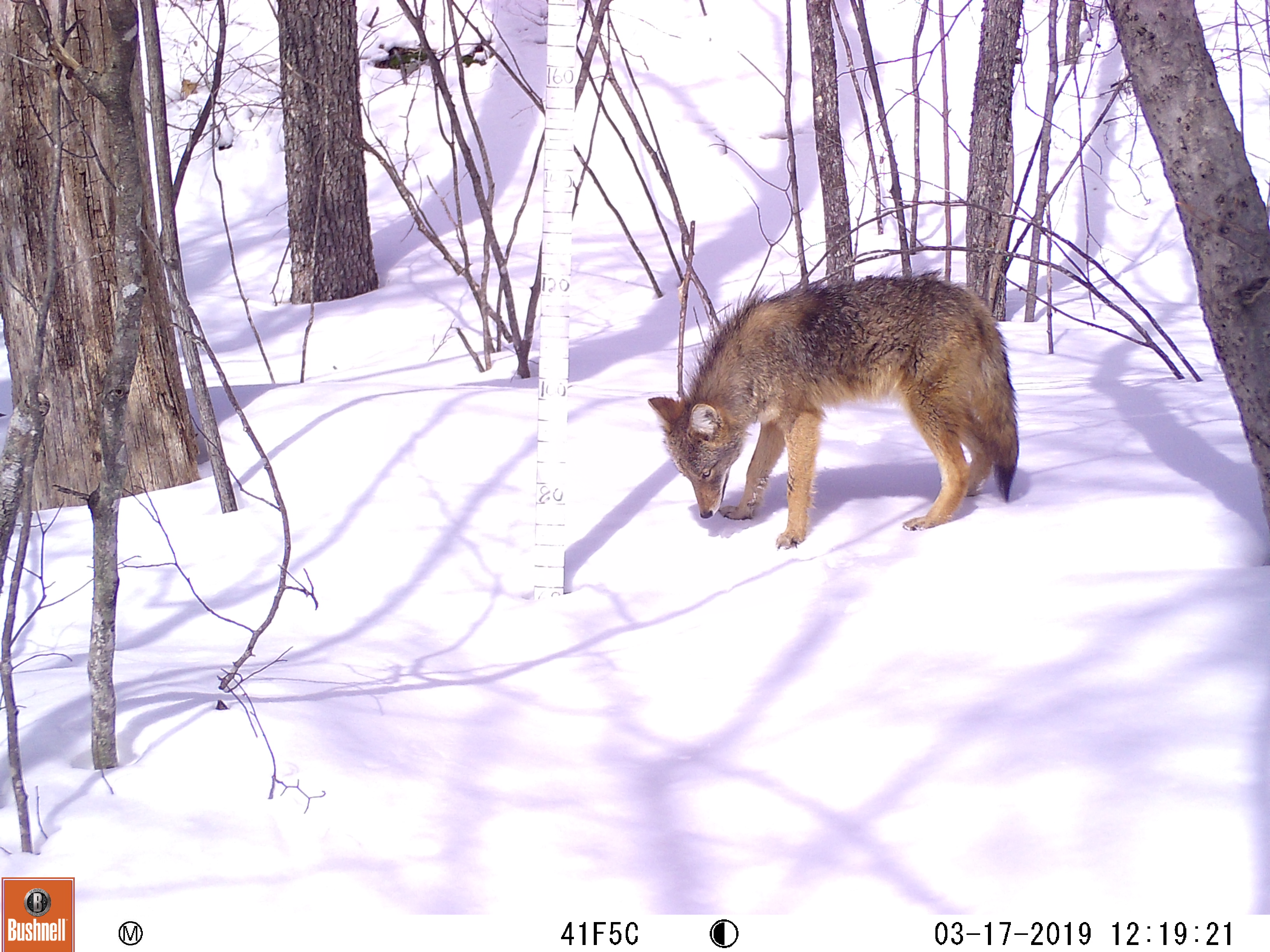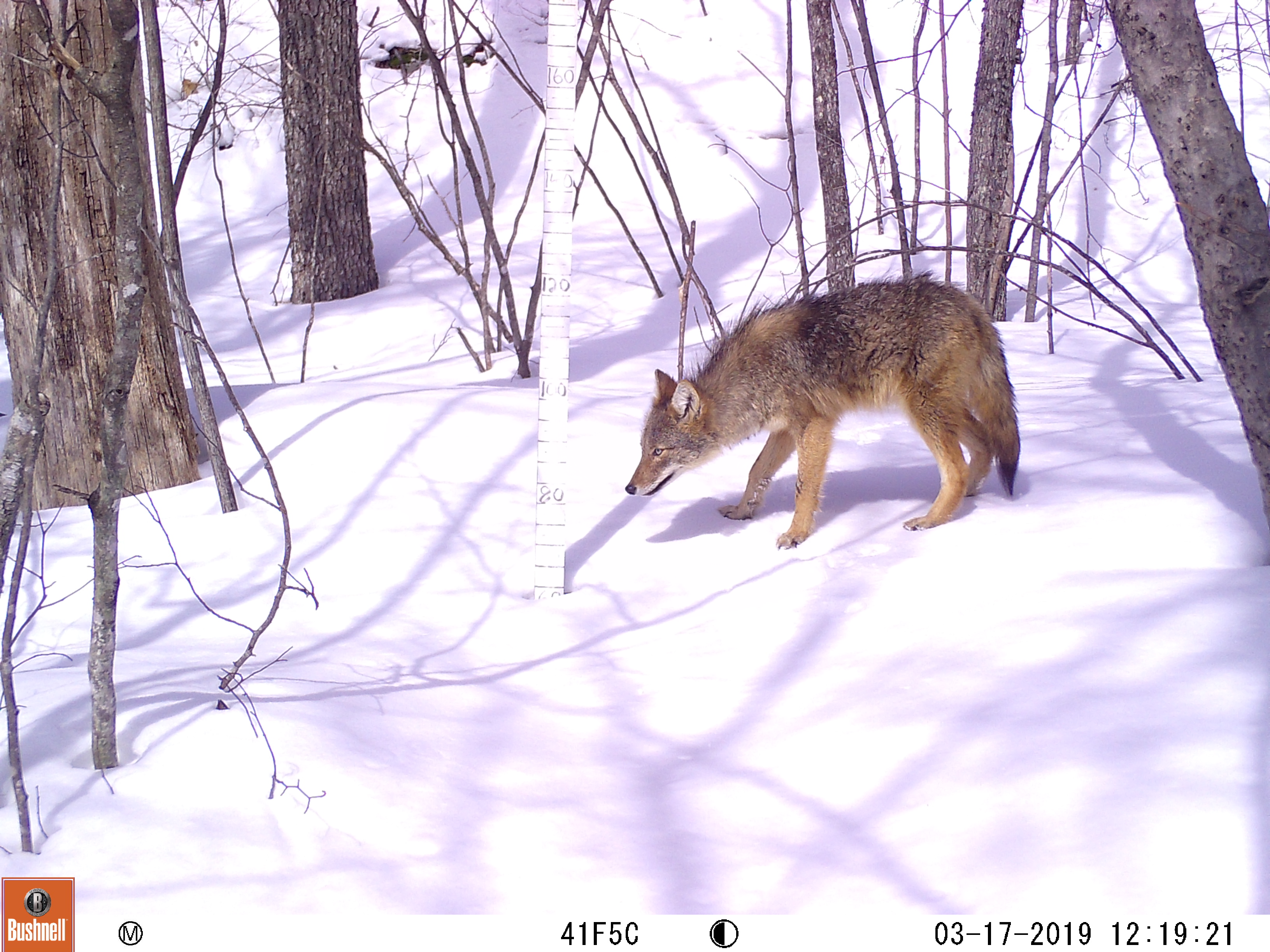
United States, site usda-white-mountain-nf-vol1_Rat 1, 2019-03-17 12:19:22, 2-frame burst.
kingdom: Animalia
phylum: Chordata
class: Mammalia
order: Carnivora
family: Canidae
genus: Canis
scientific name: Canis latrans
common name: coyote